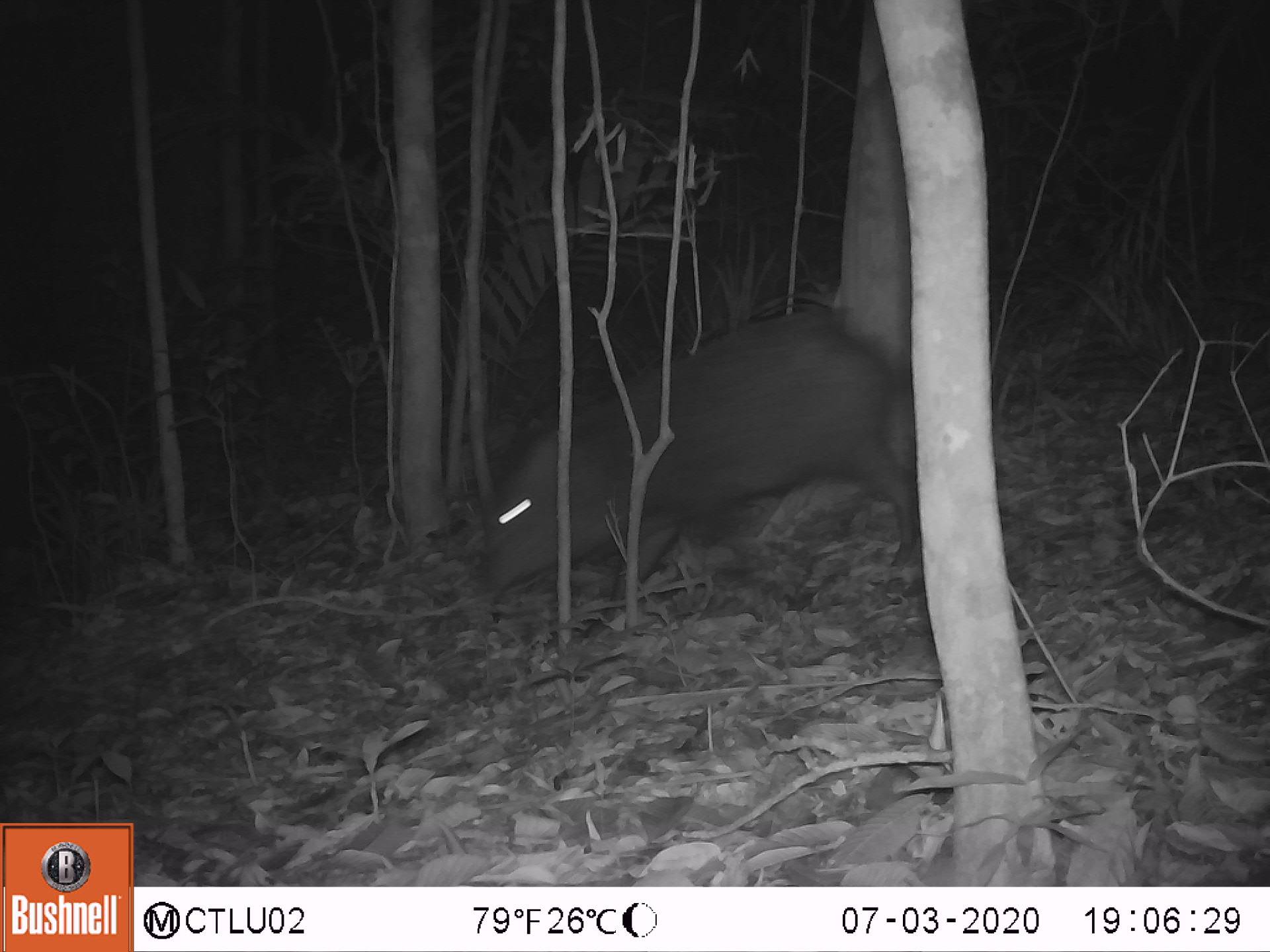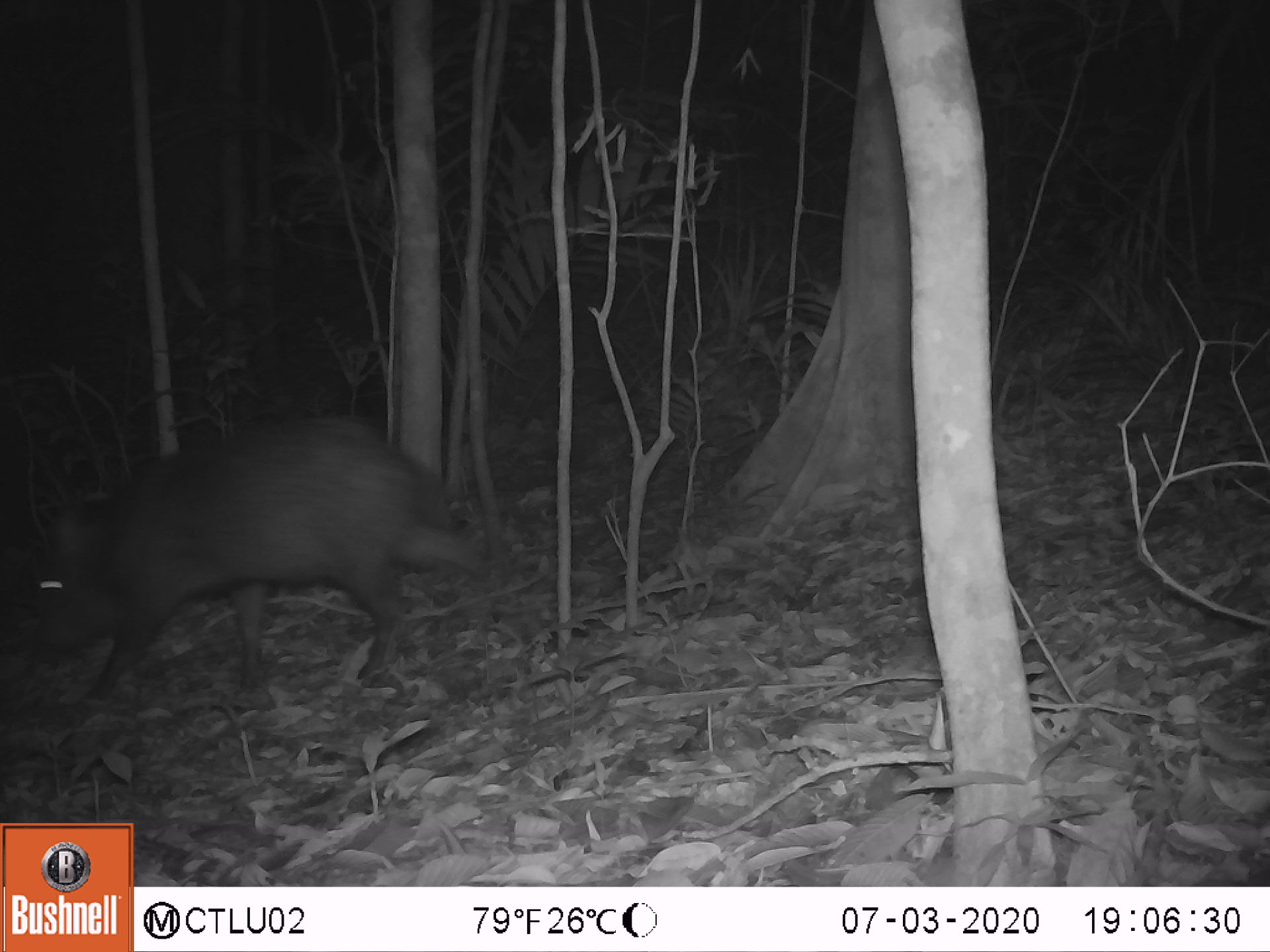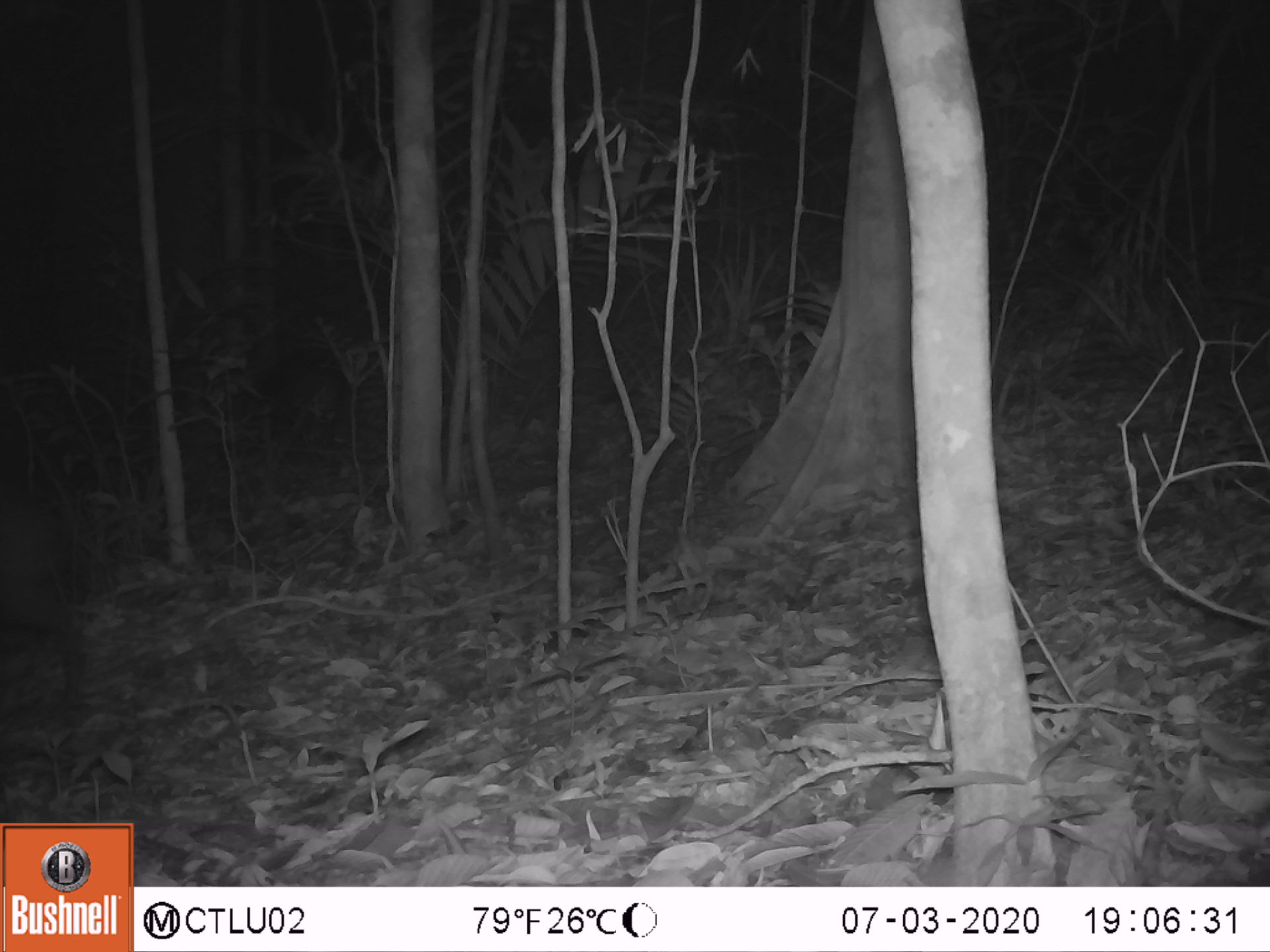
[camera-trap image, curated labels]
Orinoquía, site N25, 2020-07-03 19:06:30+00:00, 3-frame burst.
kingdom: Animalia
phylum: Chordata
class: Mammalia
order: Artiodactyla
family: Tayassuidae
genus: Pecari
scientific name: Pecari tajacu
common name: collared peccary